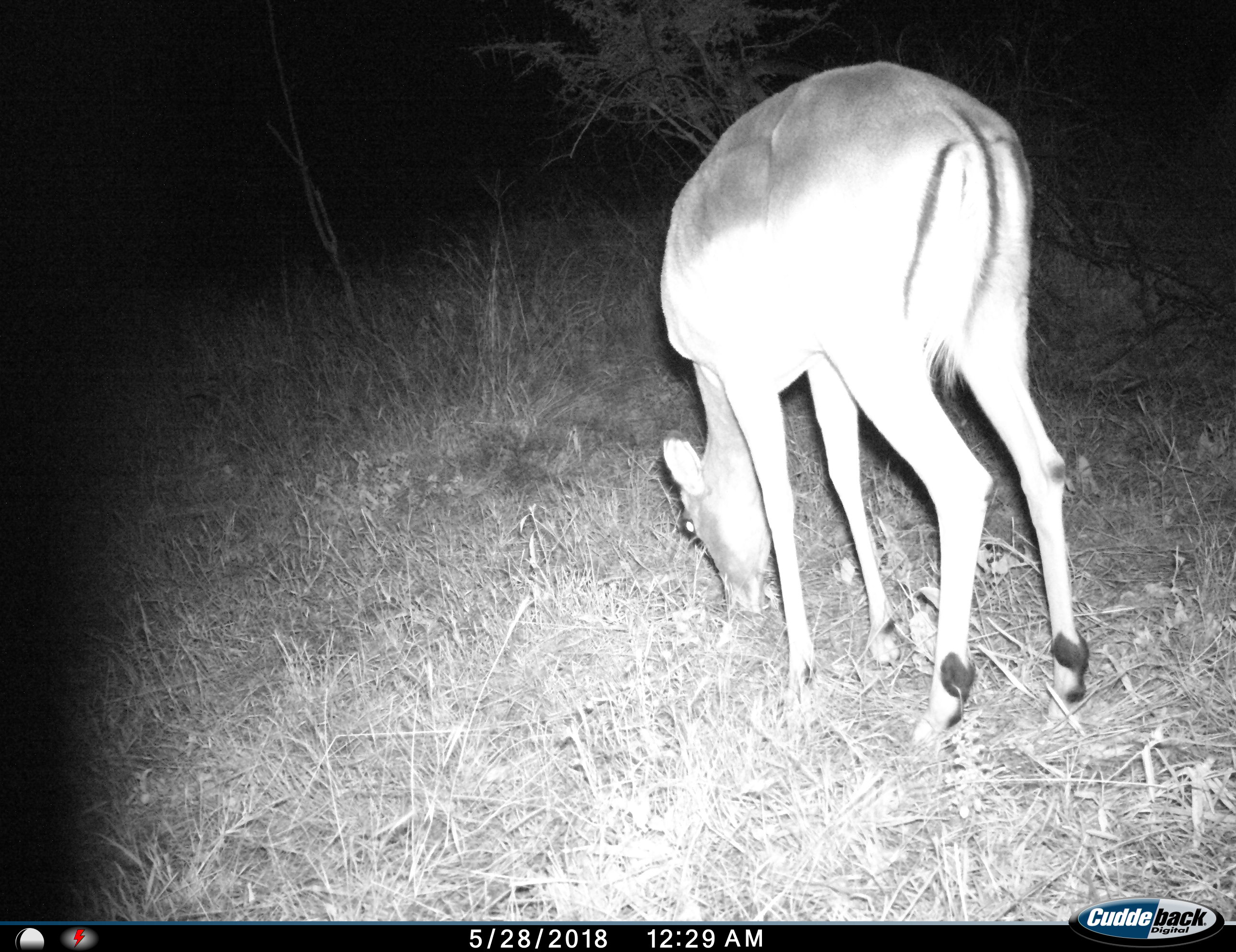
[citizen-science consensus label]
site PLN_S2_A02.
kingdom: Animalia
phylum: Chordata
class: Mammalia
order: Artiodactyla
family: Bovidae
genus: Aepyceros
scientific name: Aepyceros melampus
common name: impala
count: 1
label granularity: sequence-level